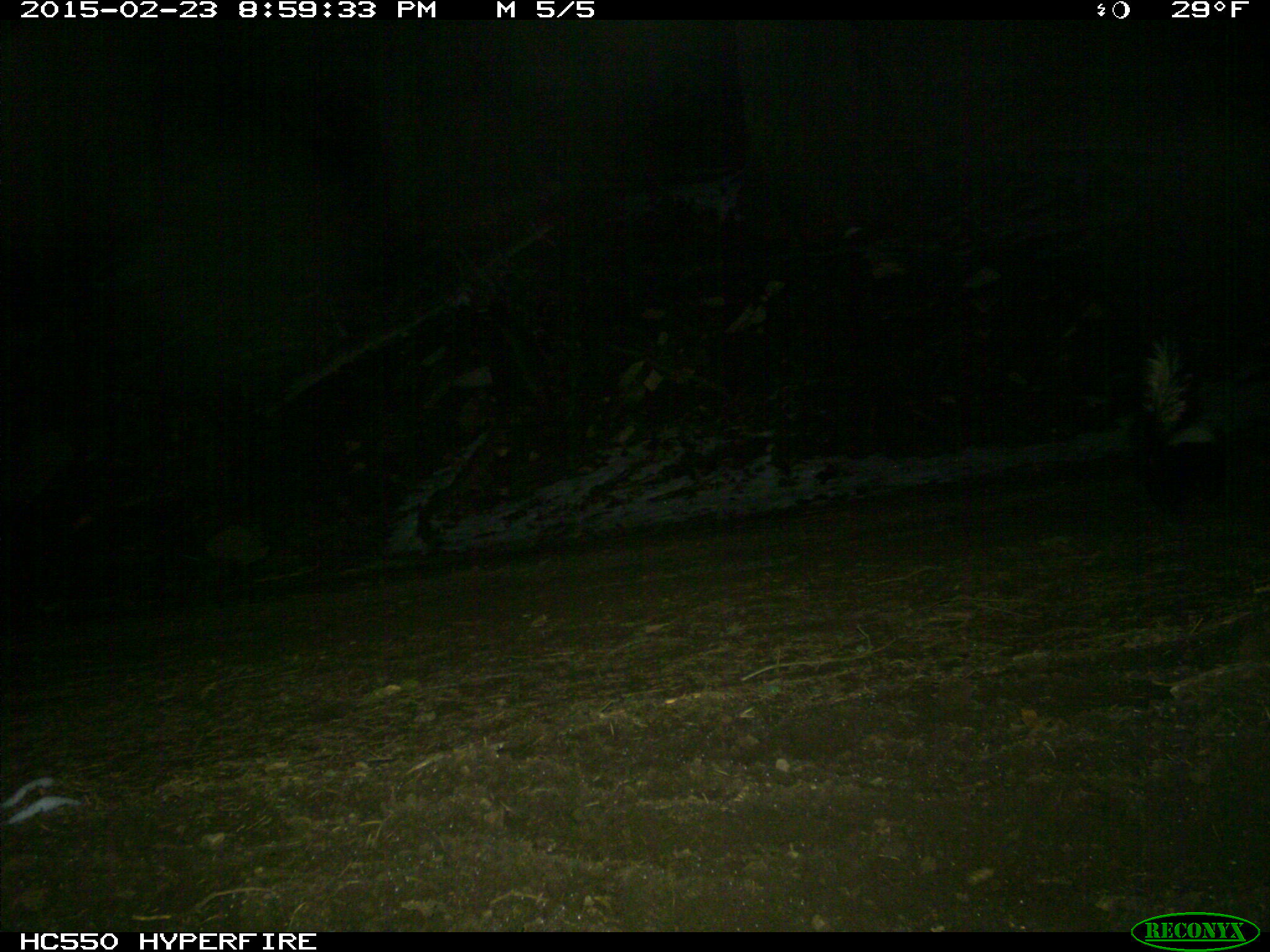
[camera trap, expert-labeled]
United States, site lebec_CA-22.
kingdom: Animalia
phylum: Chordata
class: Mammalia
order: Carnivora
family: Mephitidae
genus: Mephitis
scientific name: Mephitis mephitis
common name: striped skunk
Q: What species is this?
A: Mephitis mephitis (striped skunk).